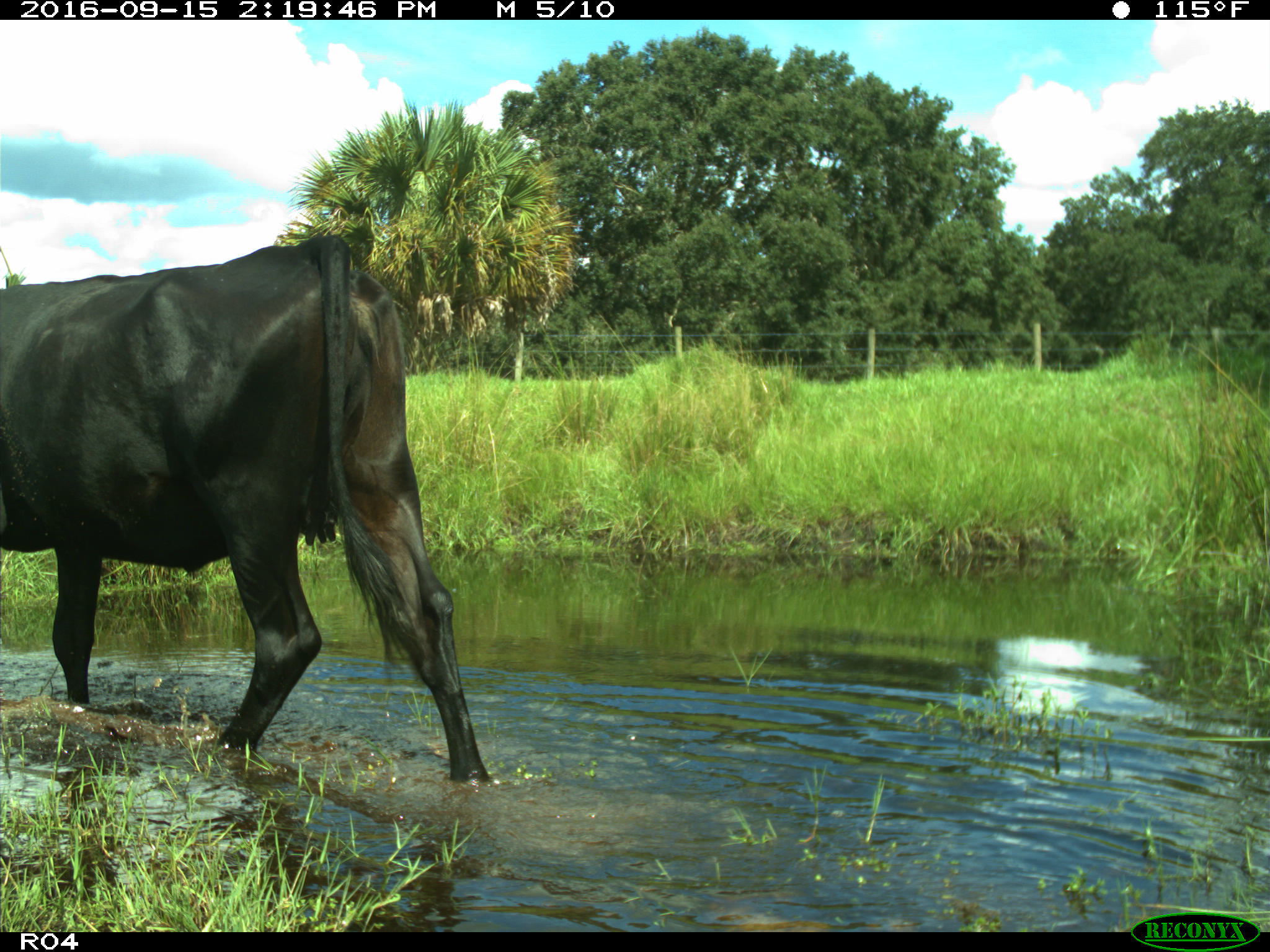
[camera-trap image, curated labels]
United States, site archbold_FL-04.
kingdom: Animalia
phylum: Chordata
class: Mammalia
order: Artiodactyla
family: Bovidae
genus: Bos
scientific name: Bos taurus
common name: domestic cow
Bos taurus (domestic cow).